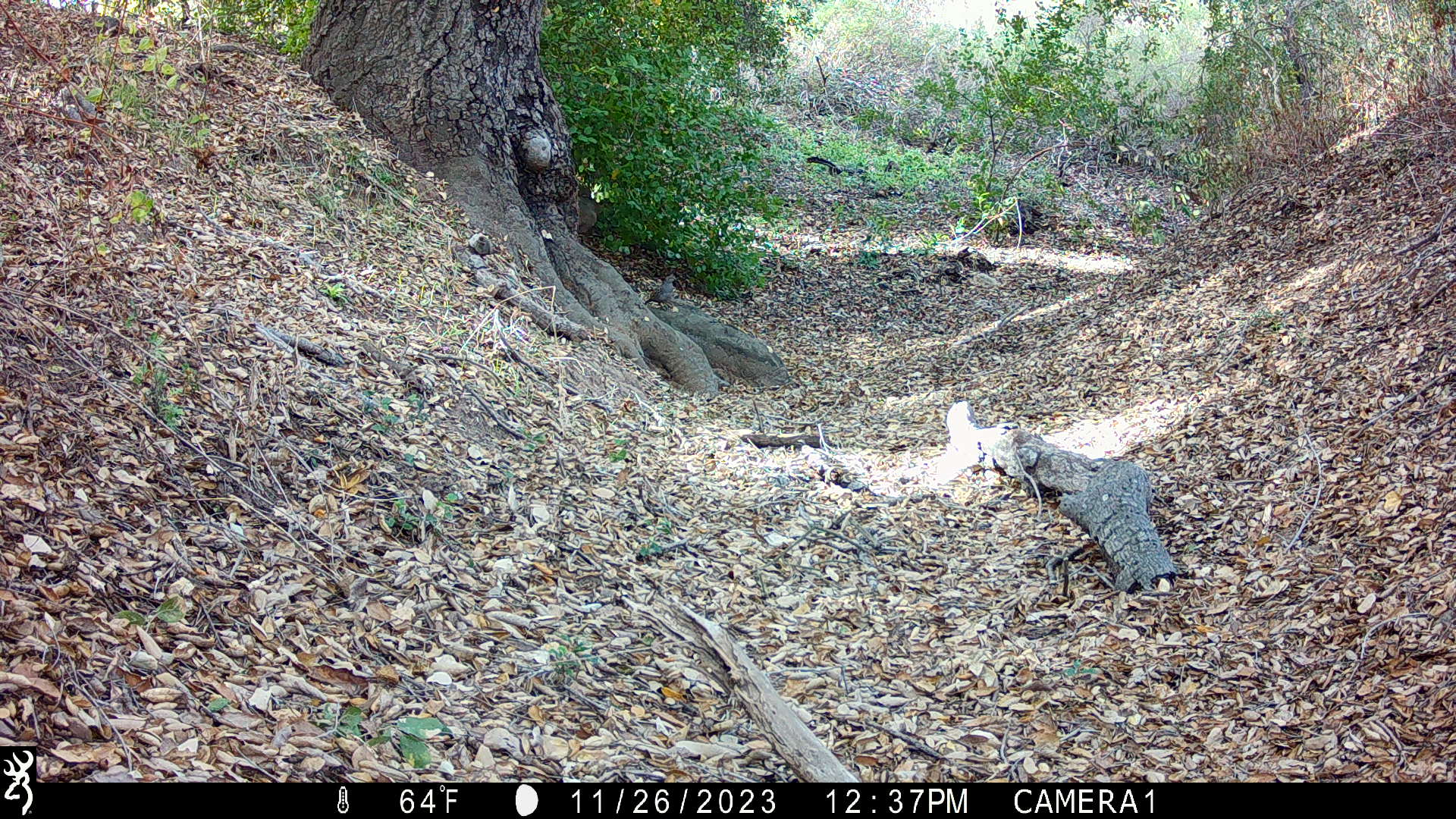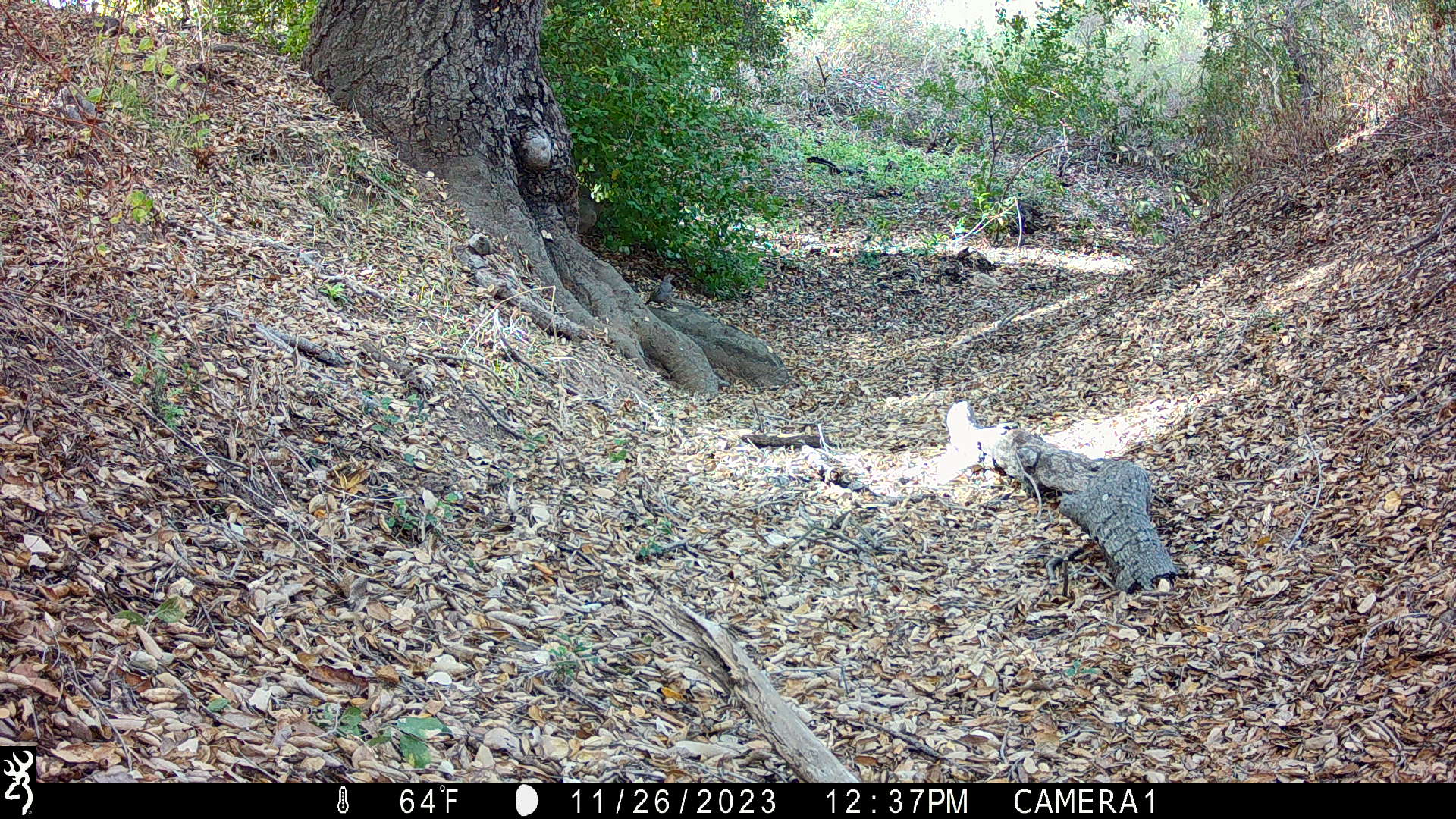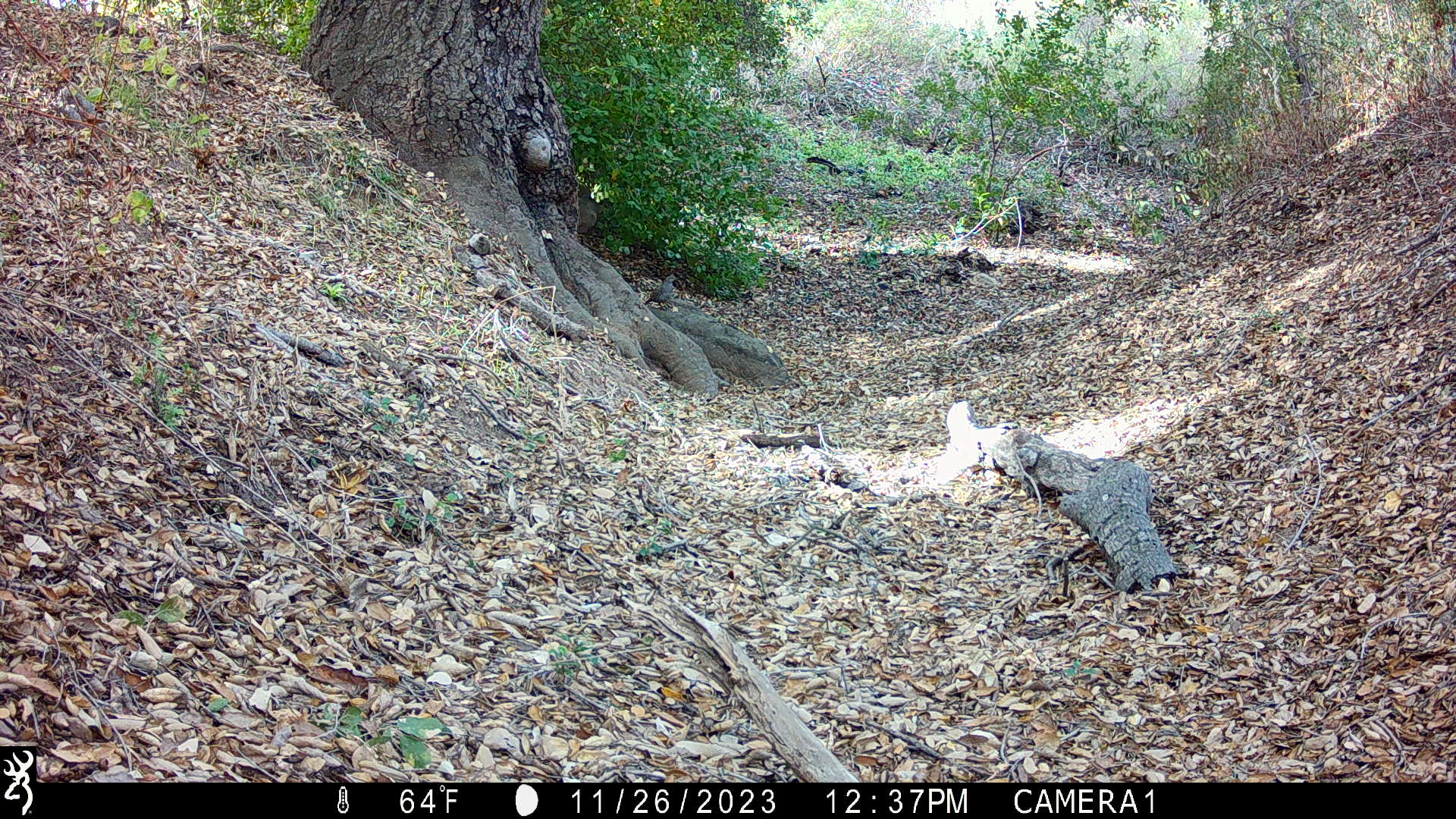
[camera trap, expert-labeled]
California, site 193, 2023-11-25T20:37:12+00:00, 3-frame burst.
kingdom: Animalia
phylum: Chordata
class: Aves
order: Galliformes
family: Odontophoridae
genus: Callipepla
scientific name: Callipepla californica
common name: california quail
California quail (Callipepla californica).